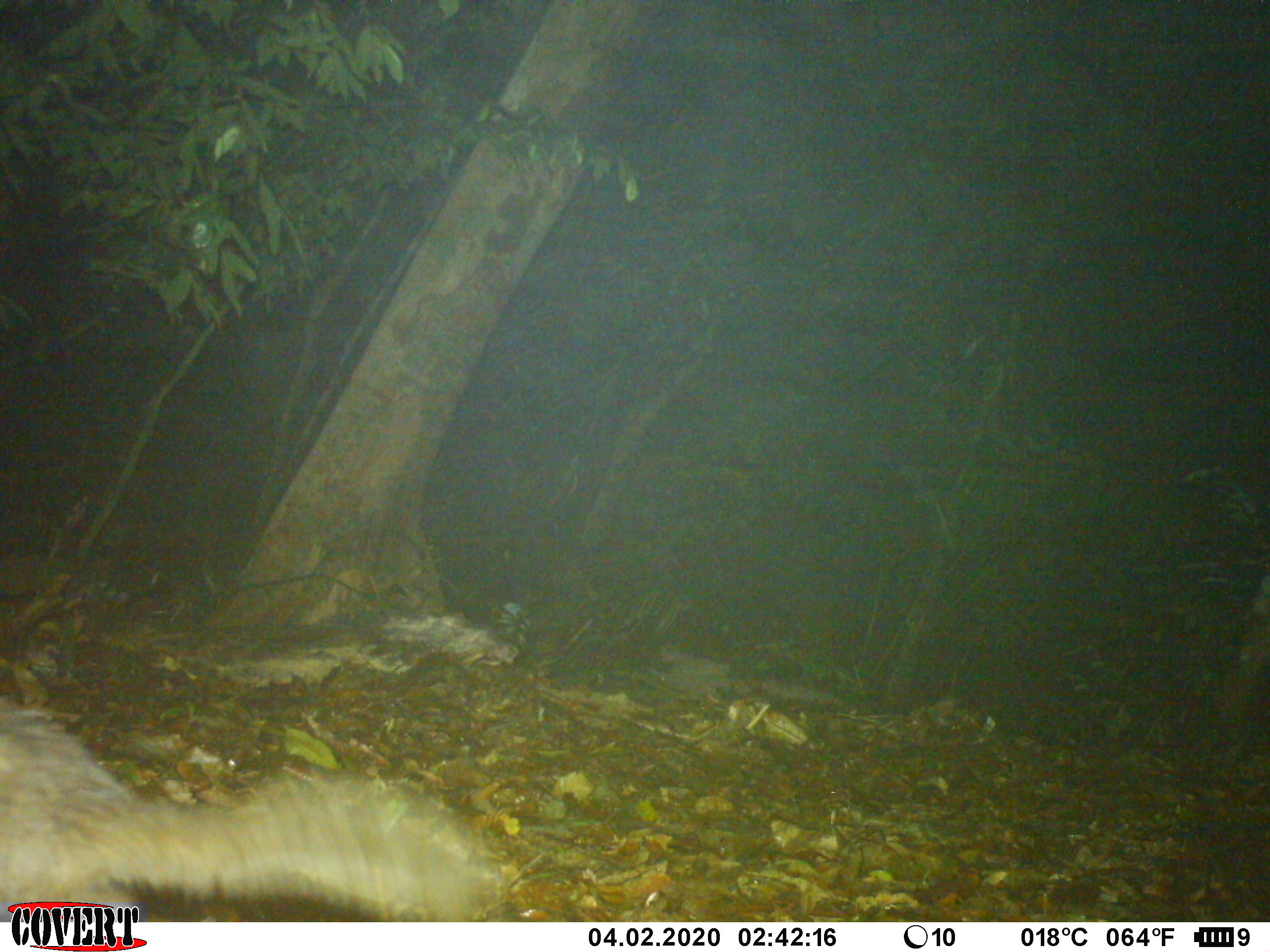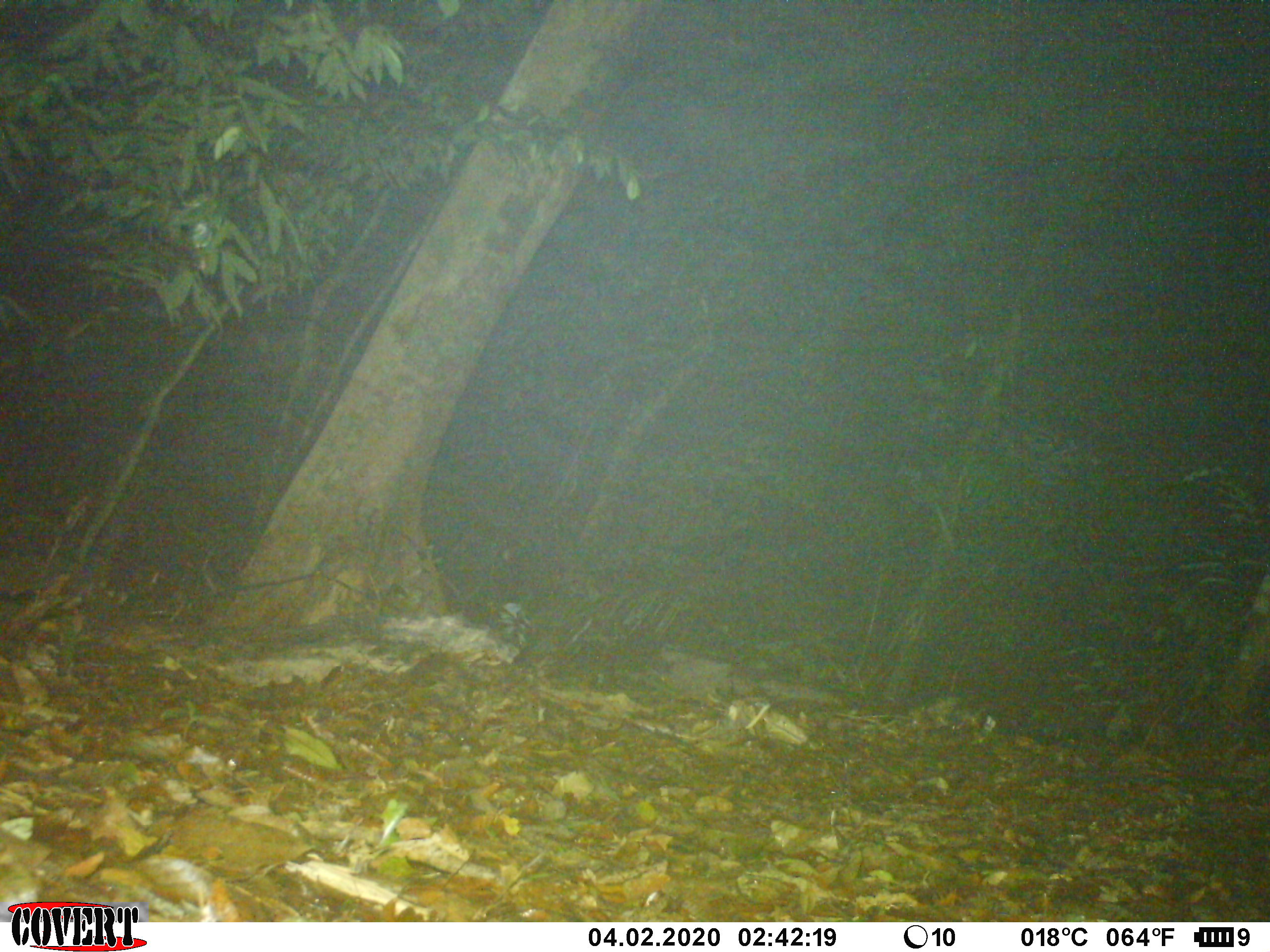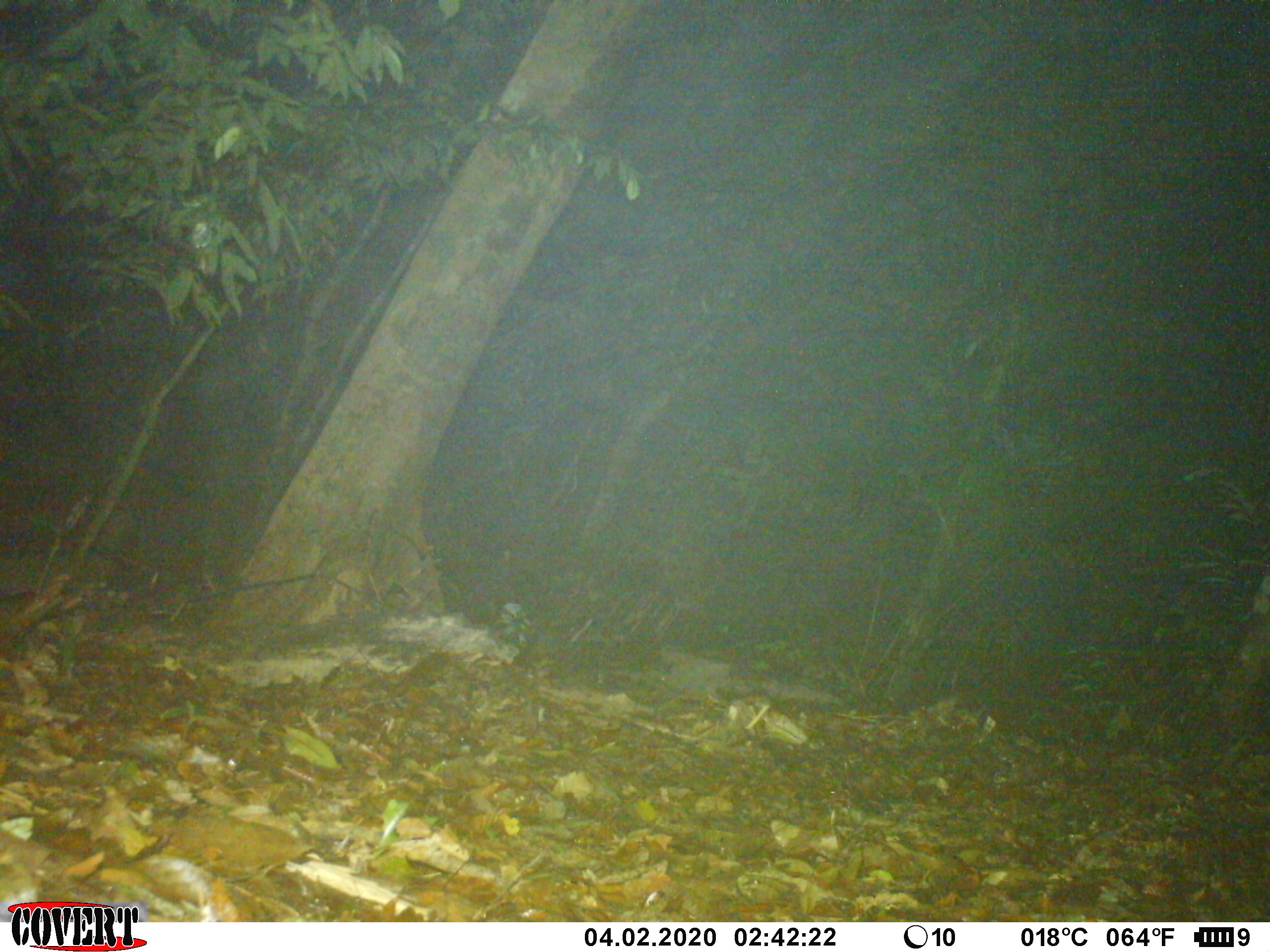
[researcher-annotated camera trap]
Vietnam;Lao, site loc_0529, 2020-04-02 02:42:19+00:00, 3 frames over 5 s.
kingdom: Animalia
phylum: Chordata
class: Mammalia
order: Carnivora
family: Mustelidae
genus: Melogale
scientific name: Melogale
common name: ferret badger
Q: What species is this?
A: Ferret badger (Melogale).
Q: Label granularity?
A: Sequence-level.